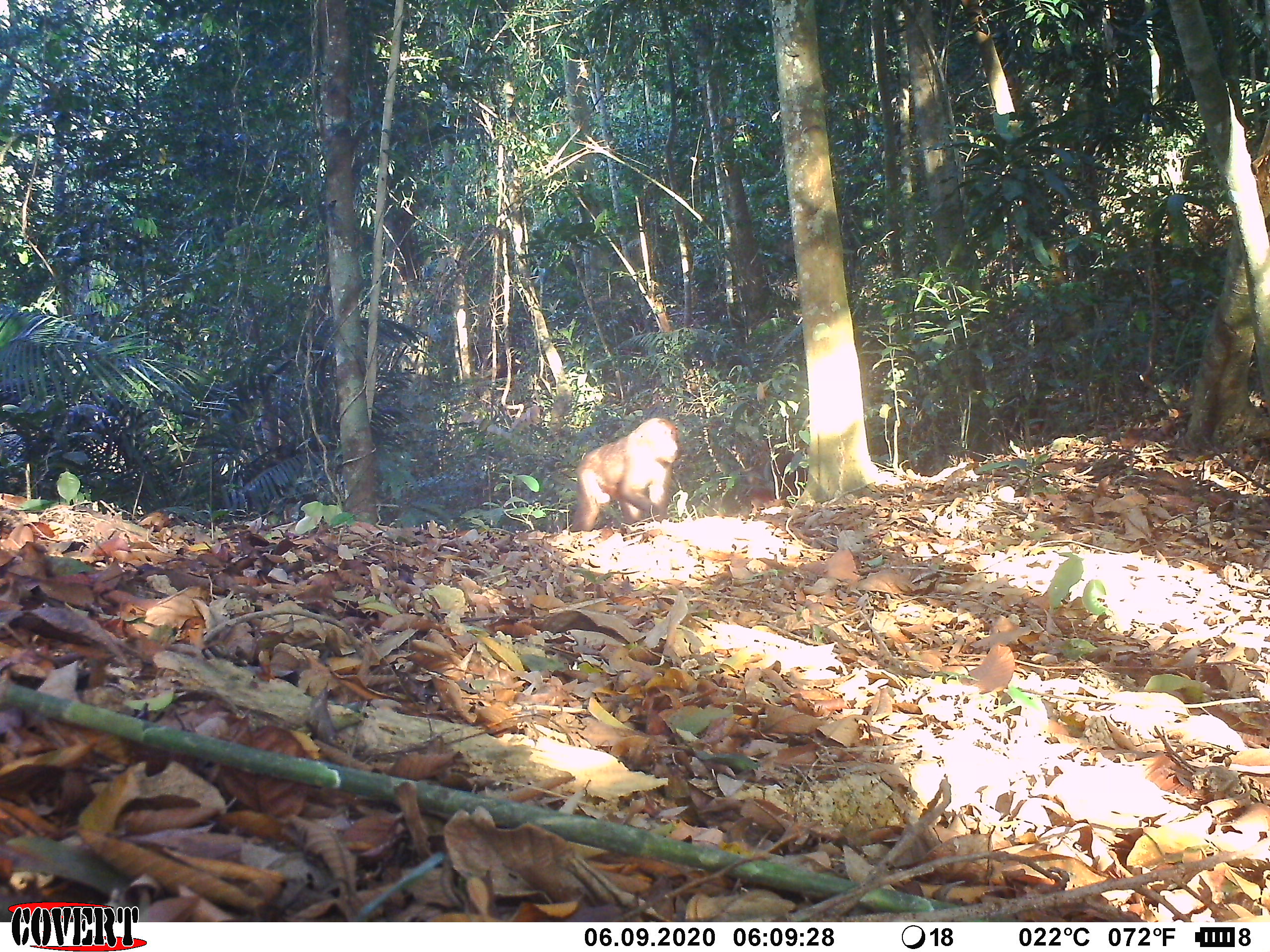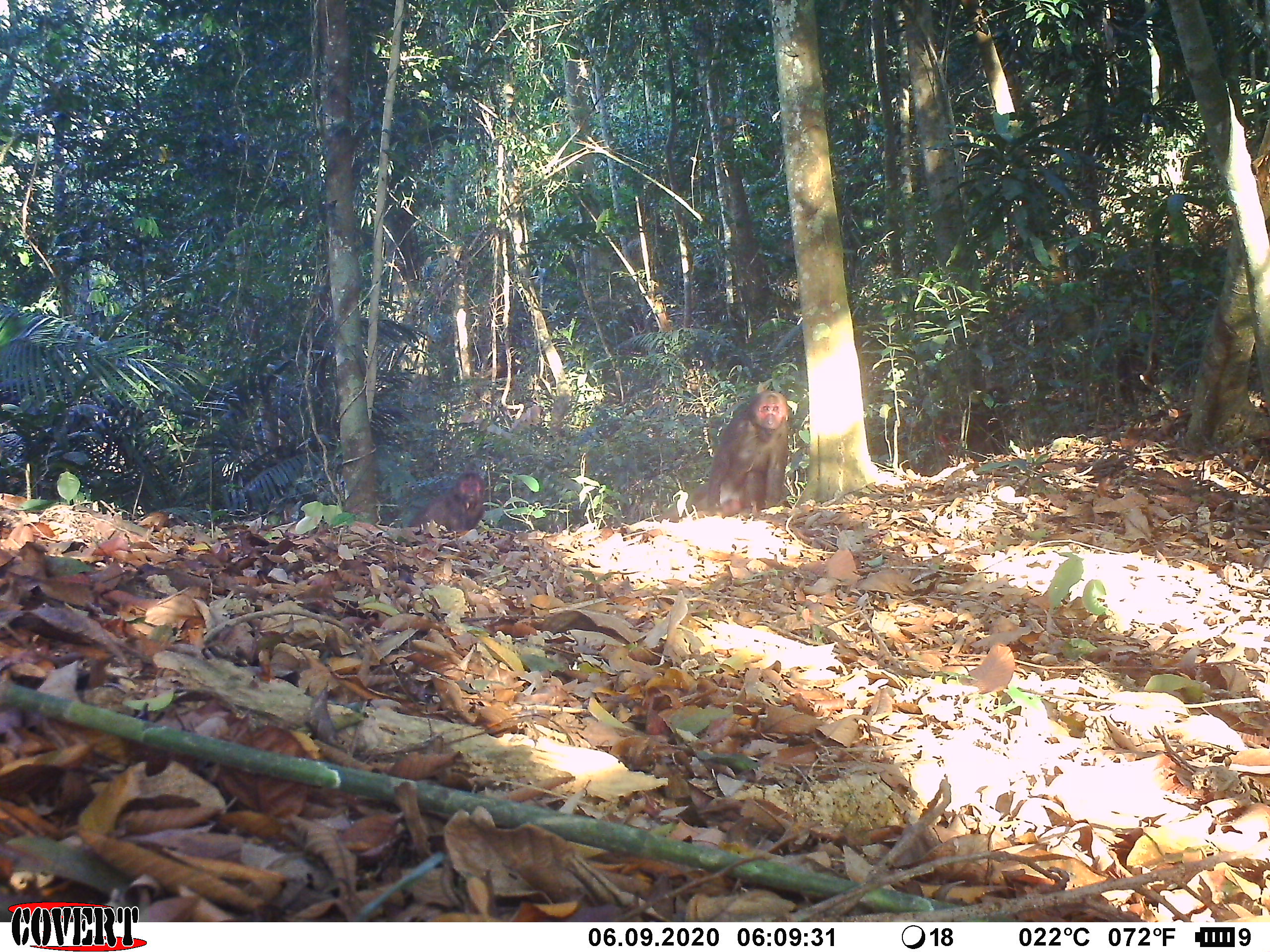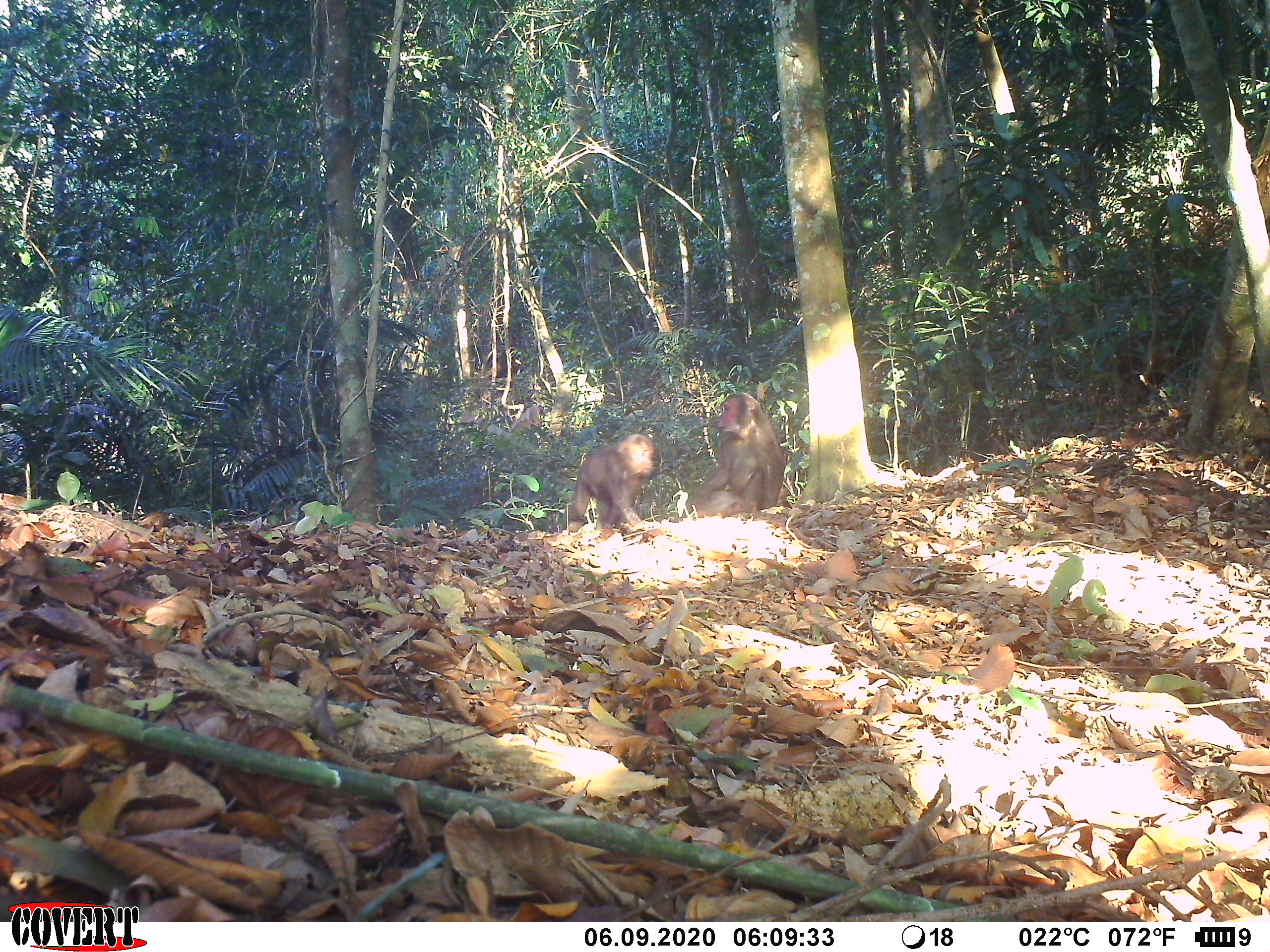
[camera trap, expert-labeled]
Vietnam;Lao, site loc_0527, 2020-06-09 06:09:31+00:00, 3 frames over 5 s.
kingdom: Animalia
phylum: Chordata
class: Mammalia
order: Primates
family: Cercopithecidae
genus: Macaca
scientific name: Macaca arctoides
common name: stump-tailed macaque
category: stump tailed macaque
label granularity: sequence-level